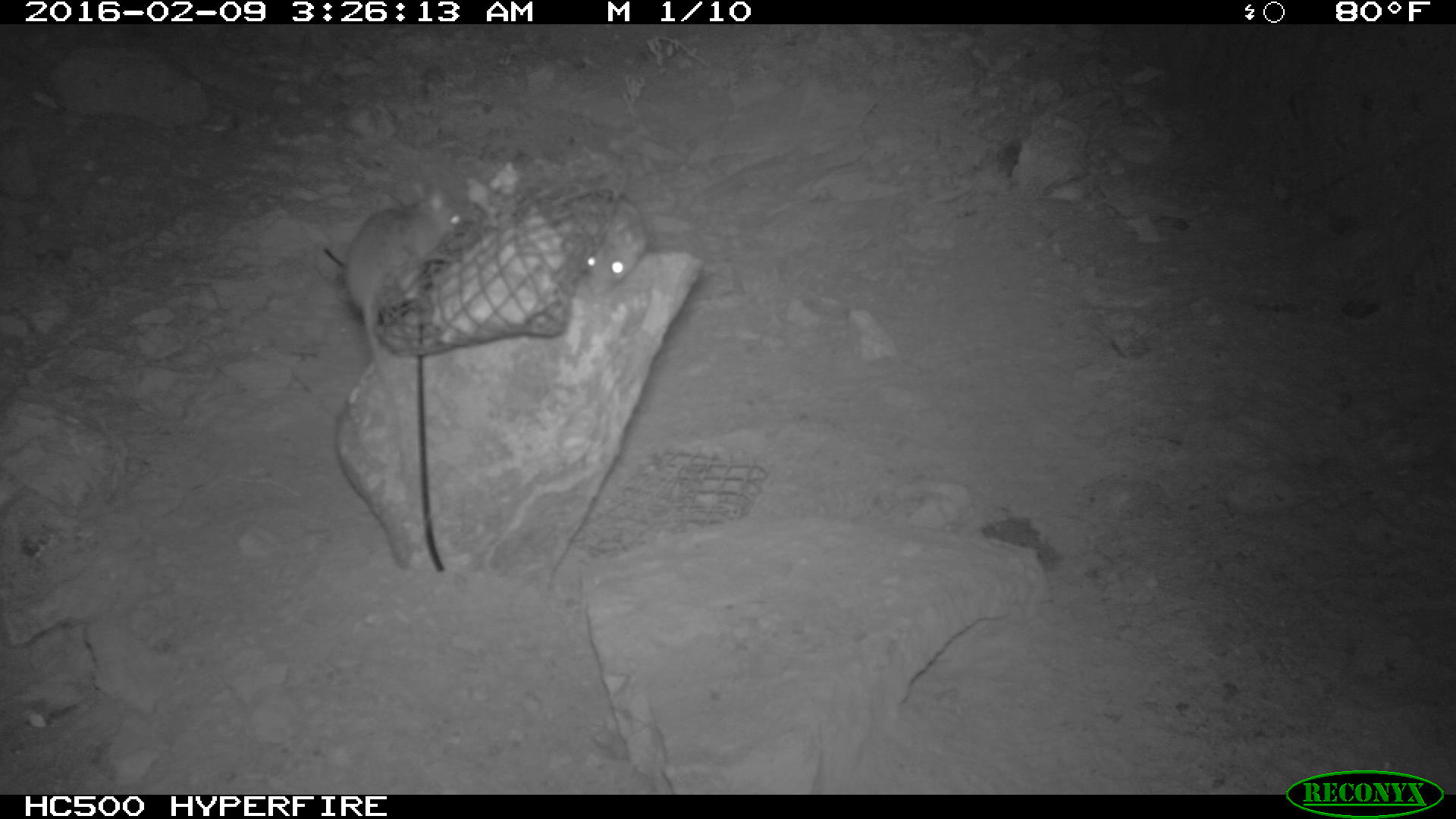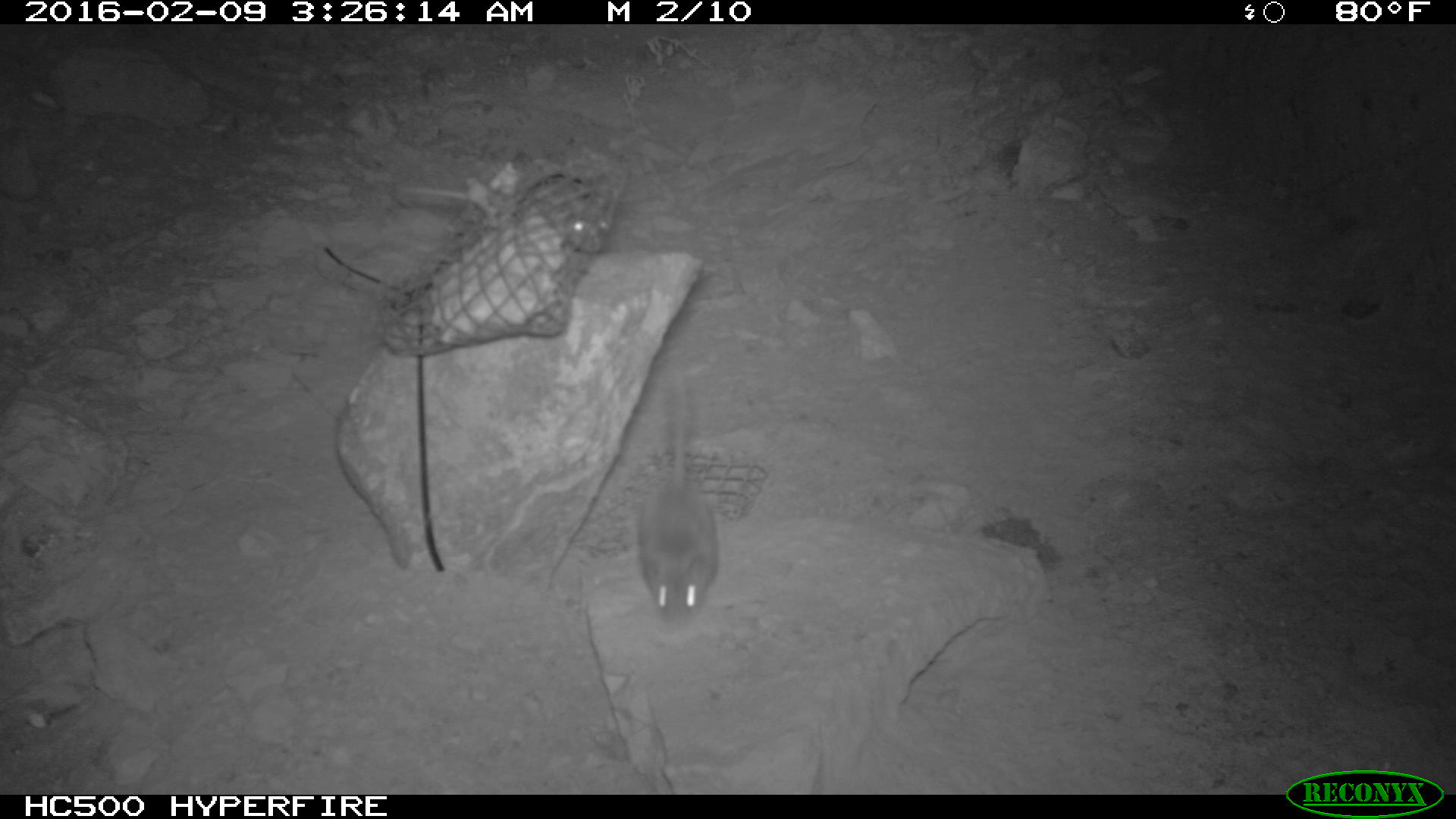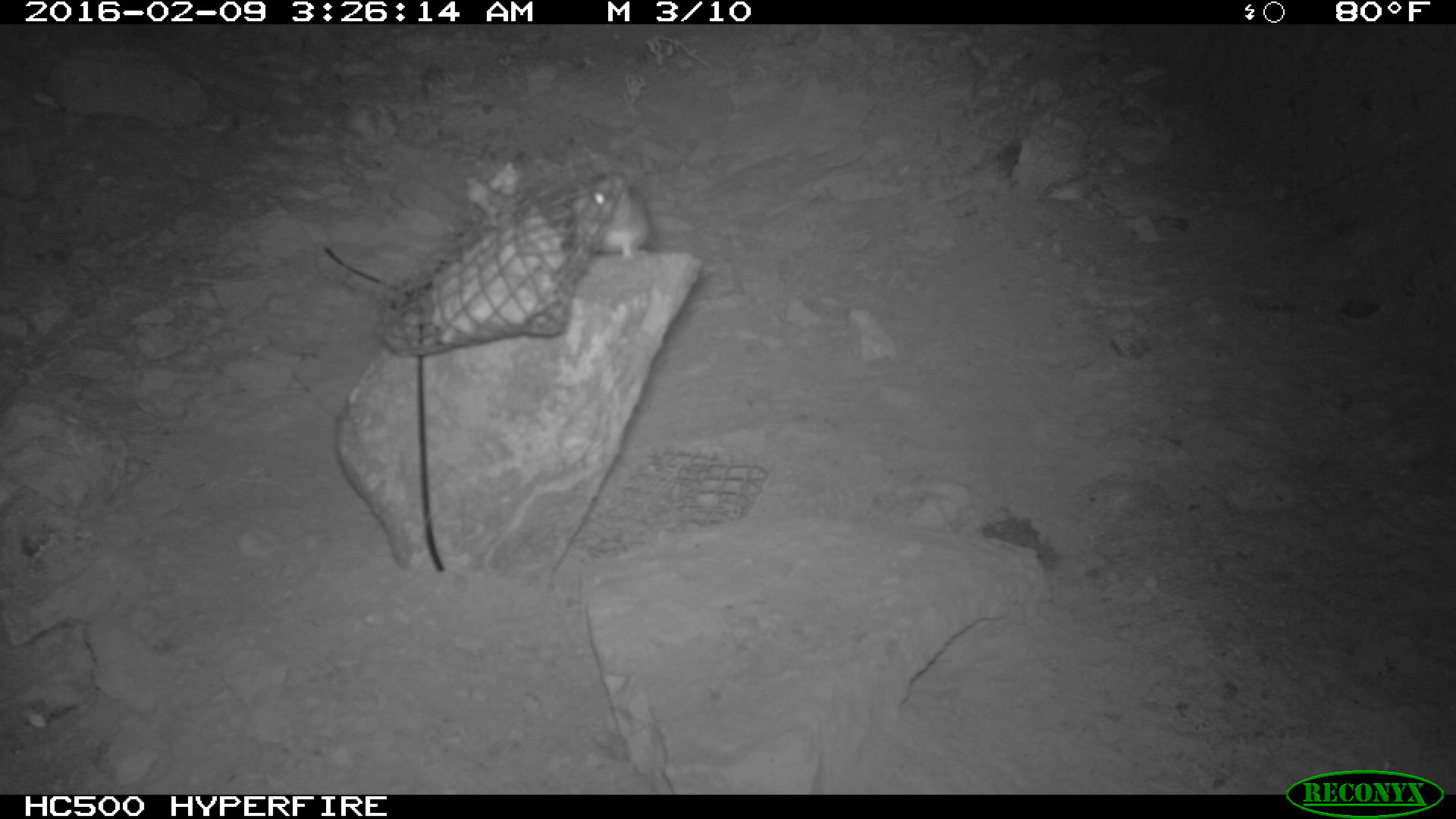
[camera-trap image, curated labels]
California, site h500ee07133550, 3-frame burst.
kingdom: Animalia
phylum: Chordata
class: Mammalia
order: Rodentia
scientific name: Rodentia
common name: rodent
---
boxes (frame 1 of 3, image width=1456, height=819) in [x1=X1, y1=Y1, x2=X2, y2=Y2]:
rodent: [x1=340, y1=183, x2=463, y2=375]; [x1=576, y1=190, x2=648, y2=293]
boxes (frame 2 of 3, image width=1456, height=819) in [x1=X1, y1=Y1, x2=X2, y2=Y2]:
rodent: [x1=635, y1=372, x2=717, y2=628]; [x1=400, y1=171, x2=610, y2=255]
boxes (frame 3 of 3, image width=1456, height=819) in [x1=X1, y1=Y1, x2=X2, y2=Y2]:
rodent: [x1=566, y1=171, x2=651, y2=262]